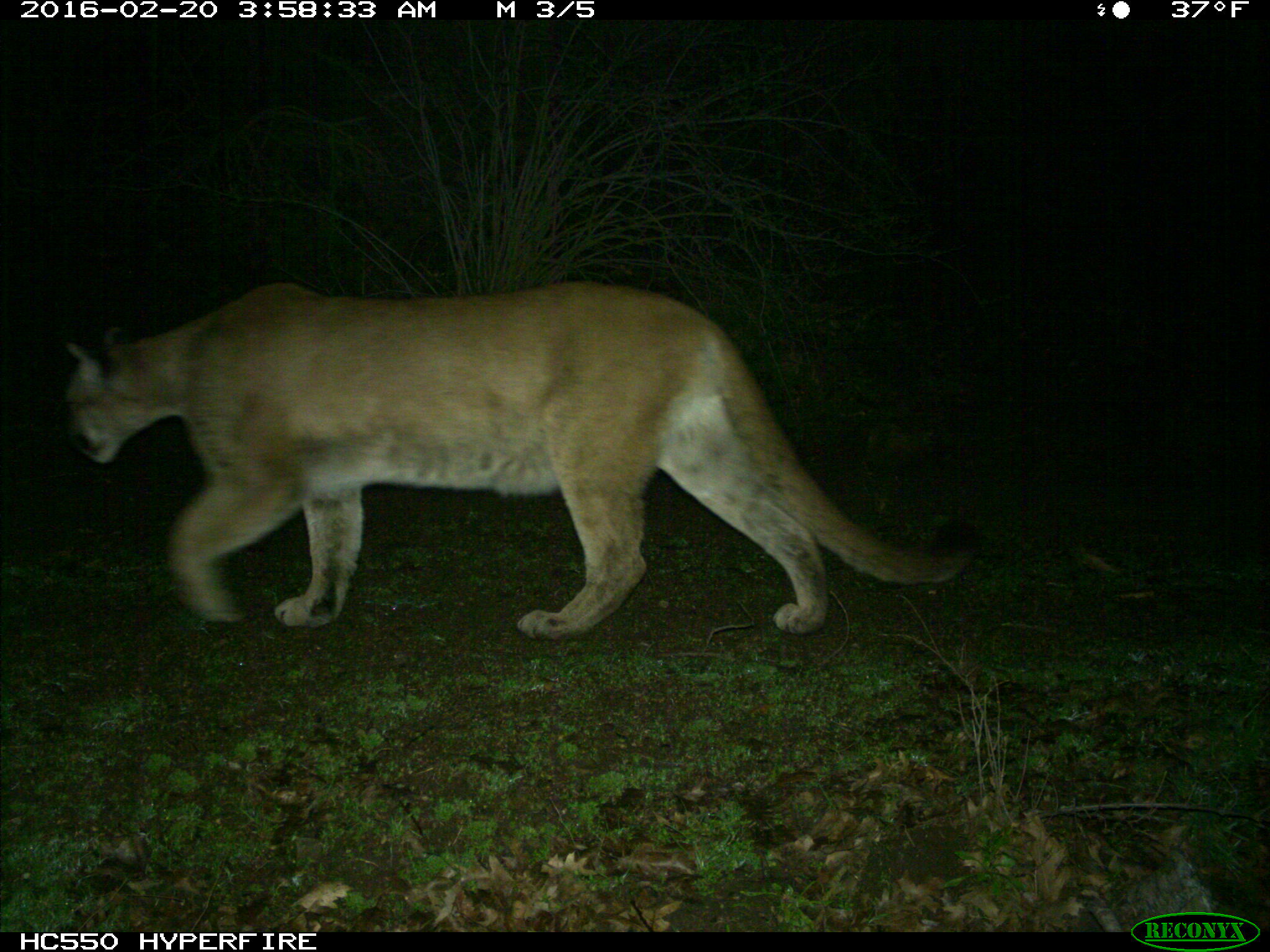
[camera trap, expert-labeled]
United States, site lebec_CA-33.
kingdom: Animalia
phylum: Chordata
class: Mammalia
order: Carnivora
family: Felidae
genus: Puma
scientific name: Puma concolor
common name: mountain lion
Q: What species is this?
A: Puma concolor (mountain lion).